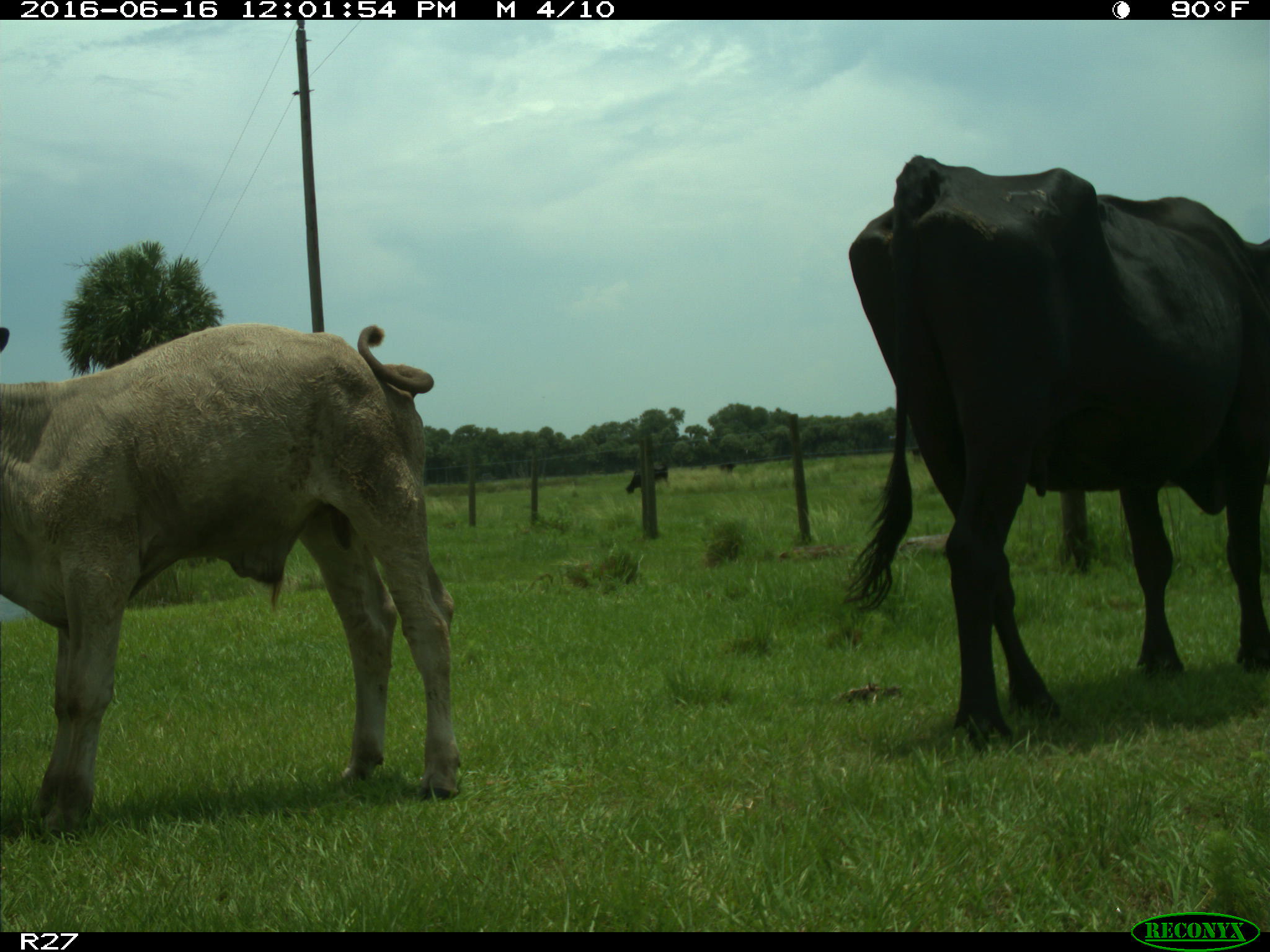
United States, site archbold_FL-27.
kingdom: Animalia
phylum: Chordata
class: Mammalia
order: Artiodactyla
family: Bovidae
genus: Bos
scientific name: Bos taurus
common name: domestic cow